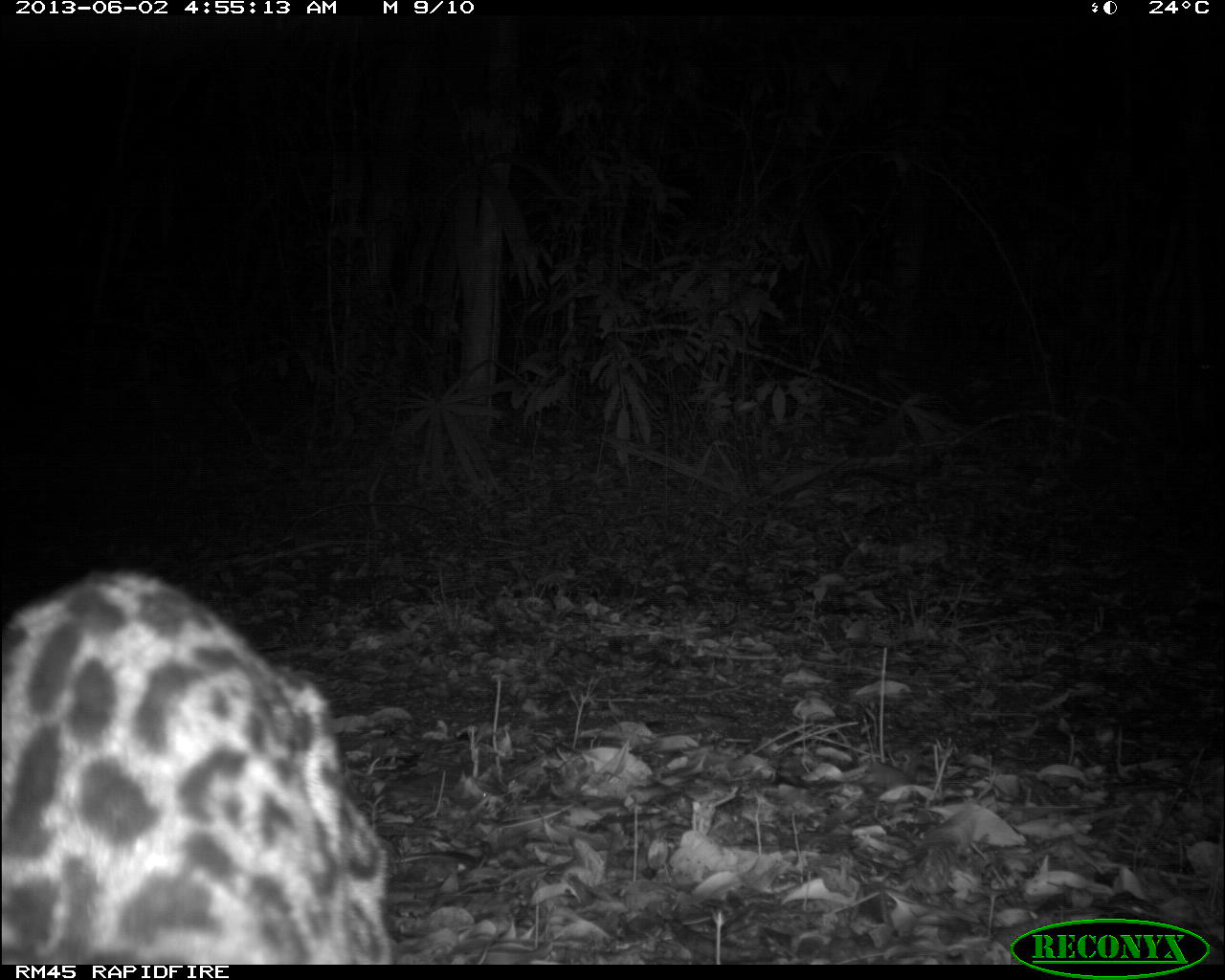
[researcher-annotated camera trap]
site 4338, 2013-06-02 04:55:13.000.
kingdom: Animalia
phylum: Chordata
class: Mammalia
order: Carnivora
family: Felidae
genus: Leopardus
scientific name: Leopardus pardalis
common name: ocelot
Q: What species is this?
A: Leopardus pardalis (ocelot).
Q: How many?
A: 1.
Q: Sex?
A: Female.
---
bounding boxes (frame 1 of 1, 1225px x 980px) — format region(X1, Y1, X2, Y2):
leopardus pardalis: region(0, 566, 392, 965)